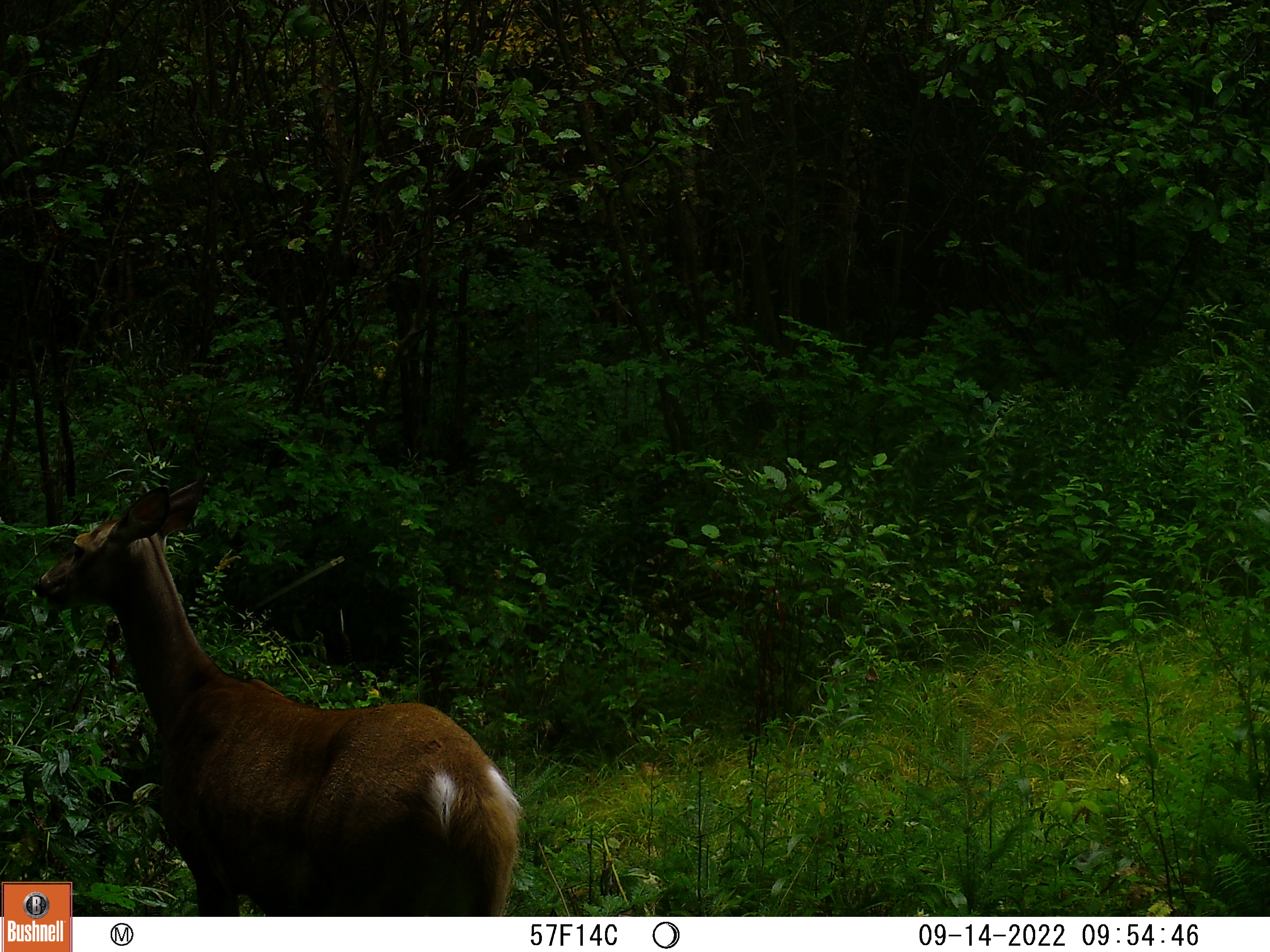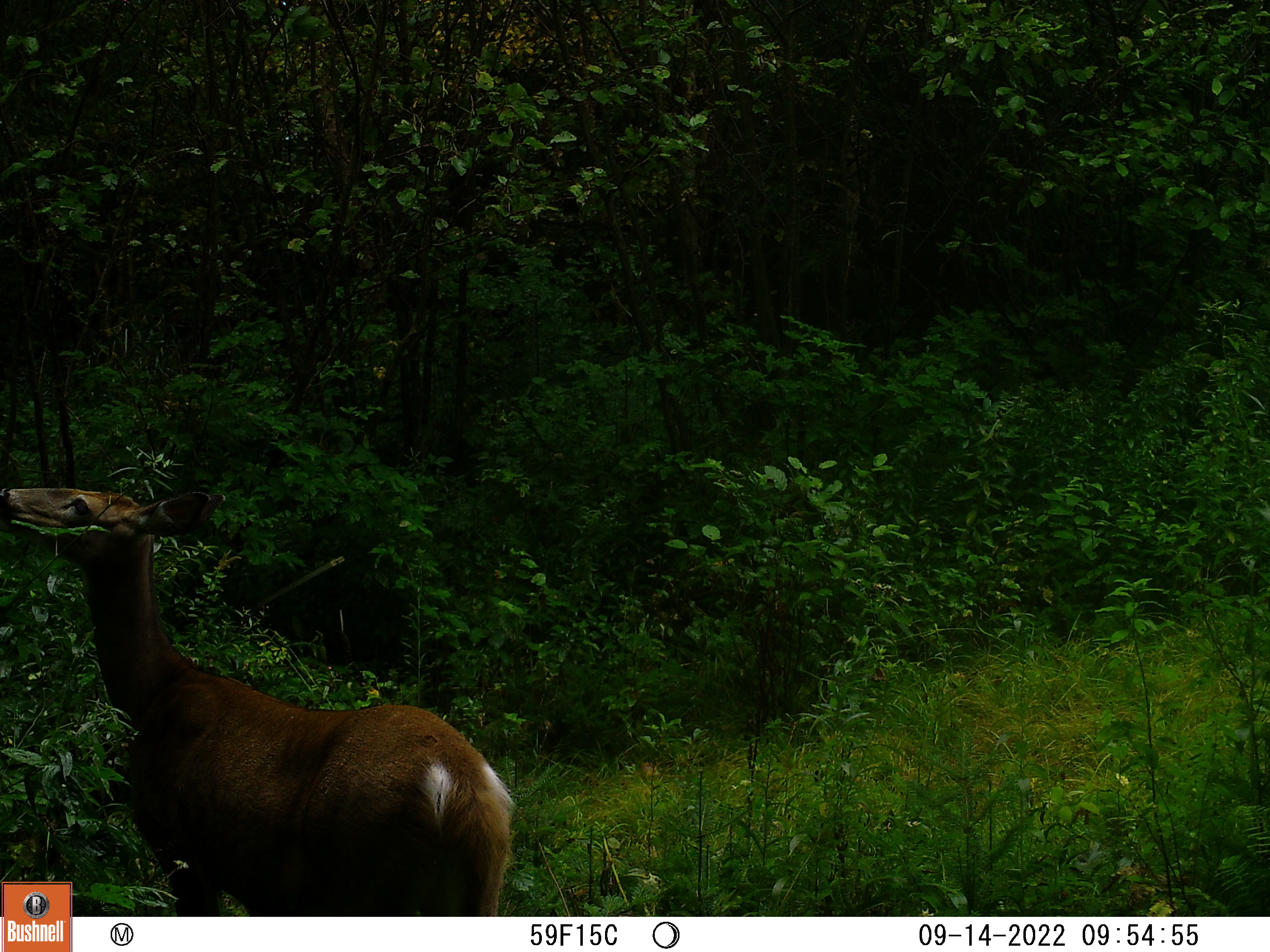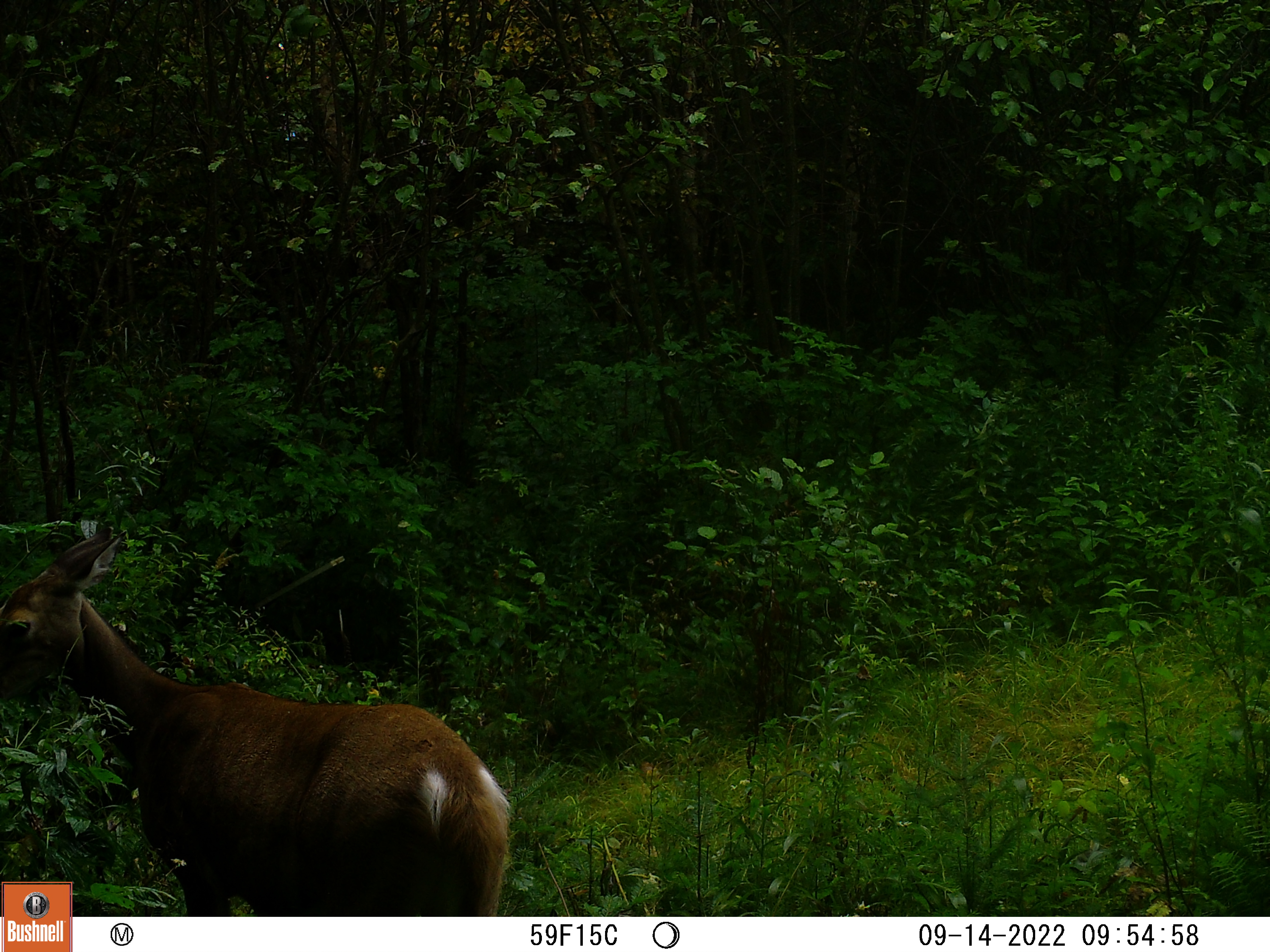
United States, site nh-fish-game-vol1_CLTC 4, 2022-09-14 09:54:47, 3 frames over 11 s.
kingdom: Animalia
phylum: Chordata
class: Mammalia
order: Artiodactyla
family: Cervidae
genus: Odocoileus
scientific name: Odocoileus virginianus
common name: white-tailed deer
White-tailed deer (Odocoileus virginianus).